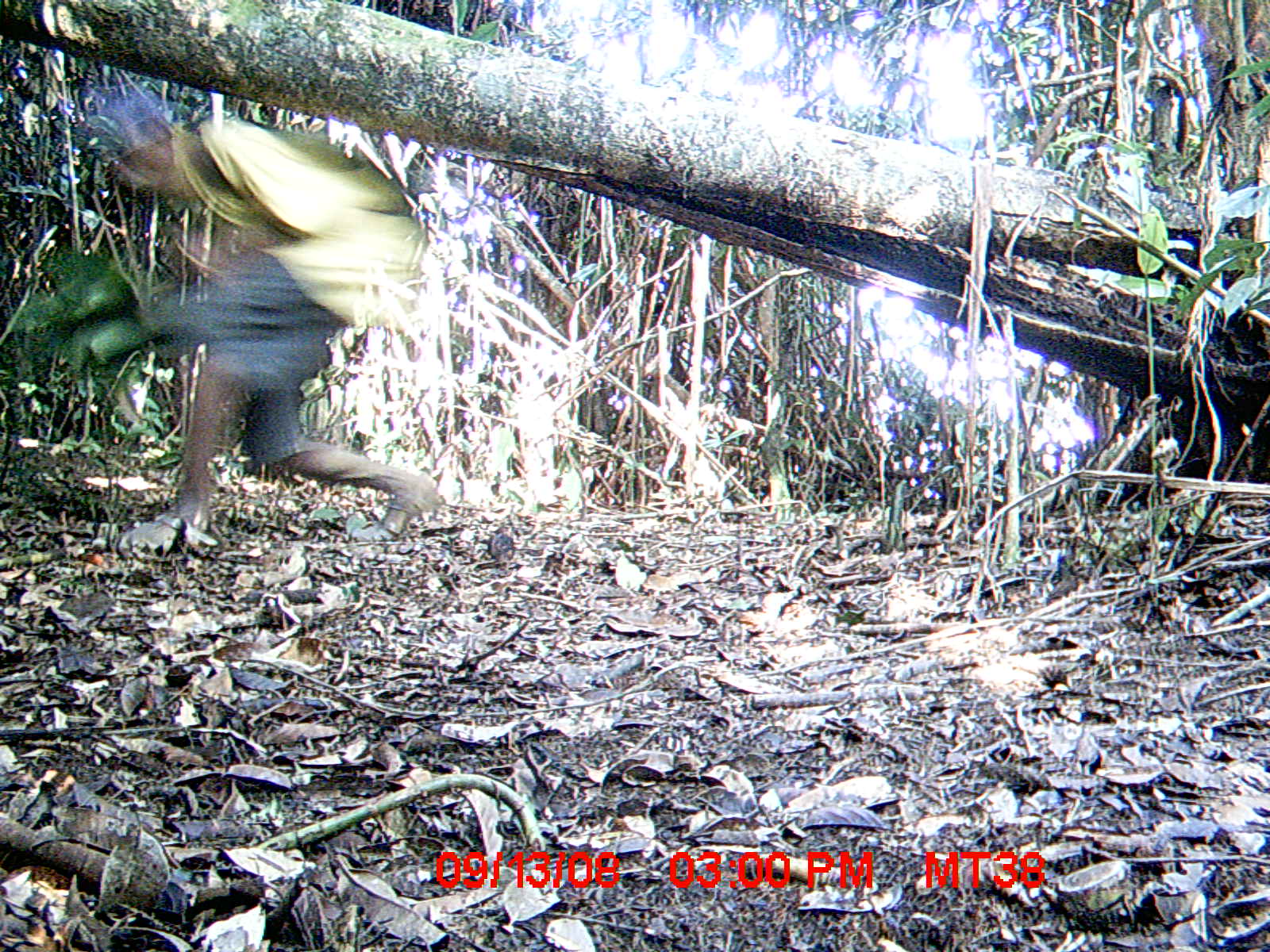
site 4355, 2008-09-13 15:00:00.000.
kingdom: Animalia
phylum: Chordata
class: Aves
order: Cuculiformes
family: Cuculidae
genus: Coua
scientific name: Coua serriana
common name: red-breasted coua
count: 1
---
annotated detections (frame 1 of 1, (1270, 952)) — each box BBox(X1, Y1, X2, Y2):
coua serriana: BBox(85, 76, 444, 550)